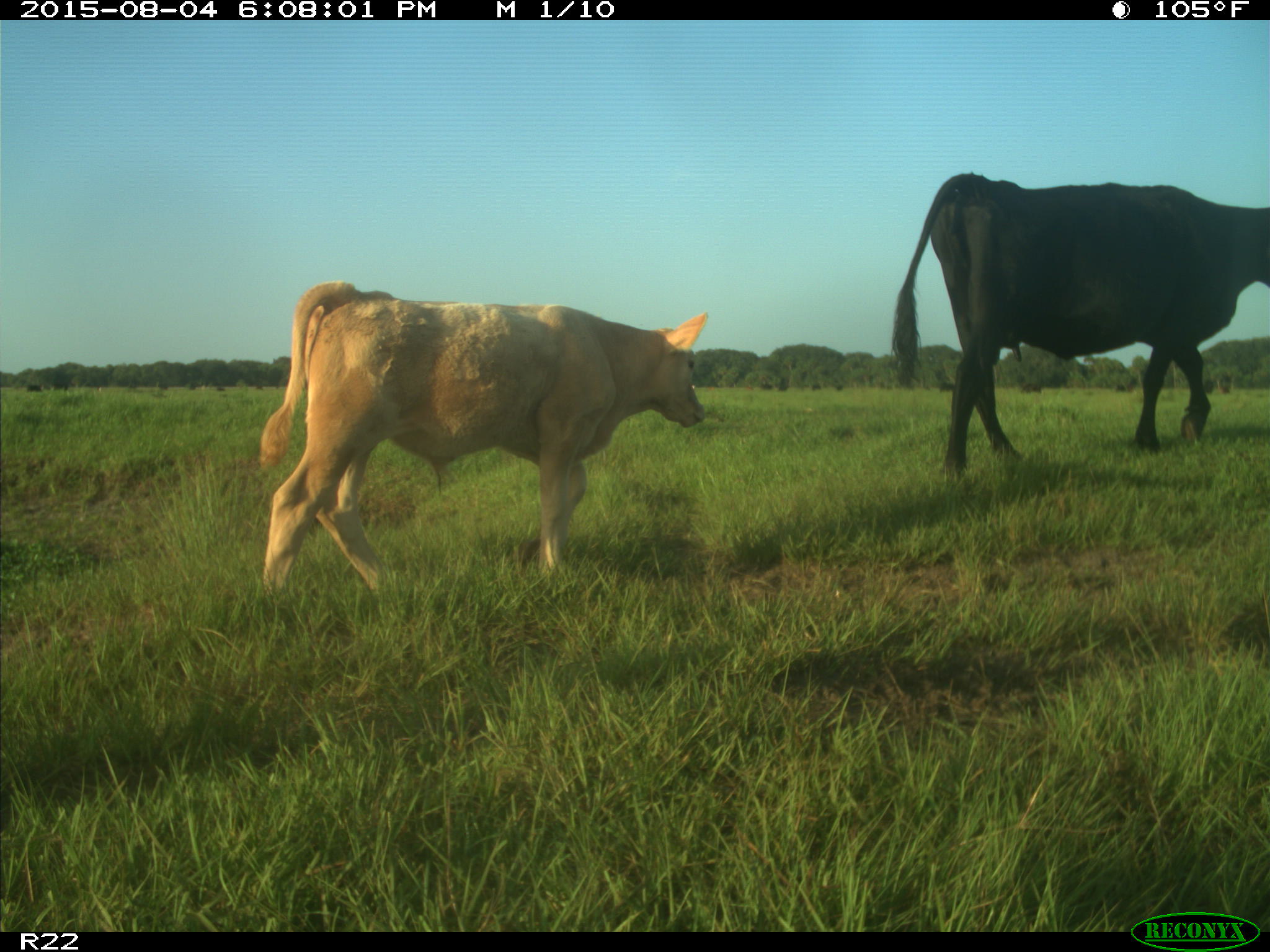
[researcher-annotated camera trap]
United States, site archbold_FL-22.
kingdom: Animalia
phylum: Chordata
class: Mammalia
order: Artiodactyla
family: Bovidae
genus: Bos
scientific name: Bos taurus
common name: domestic cow